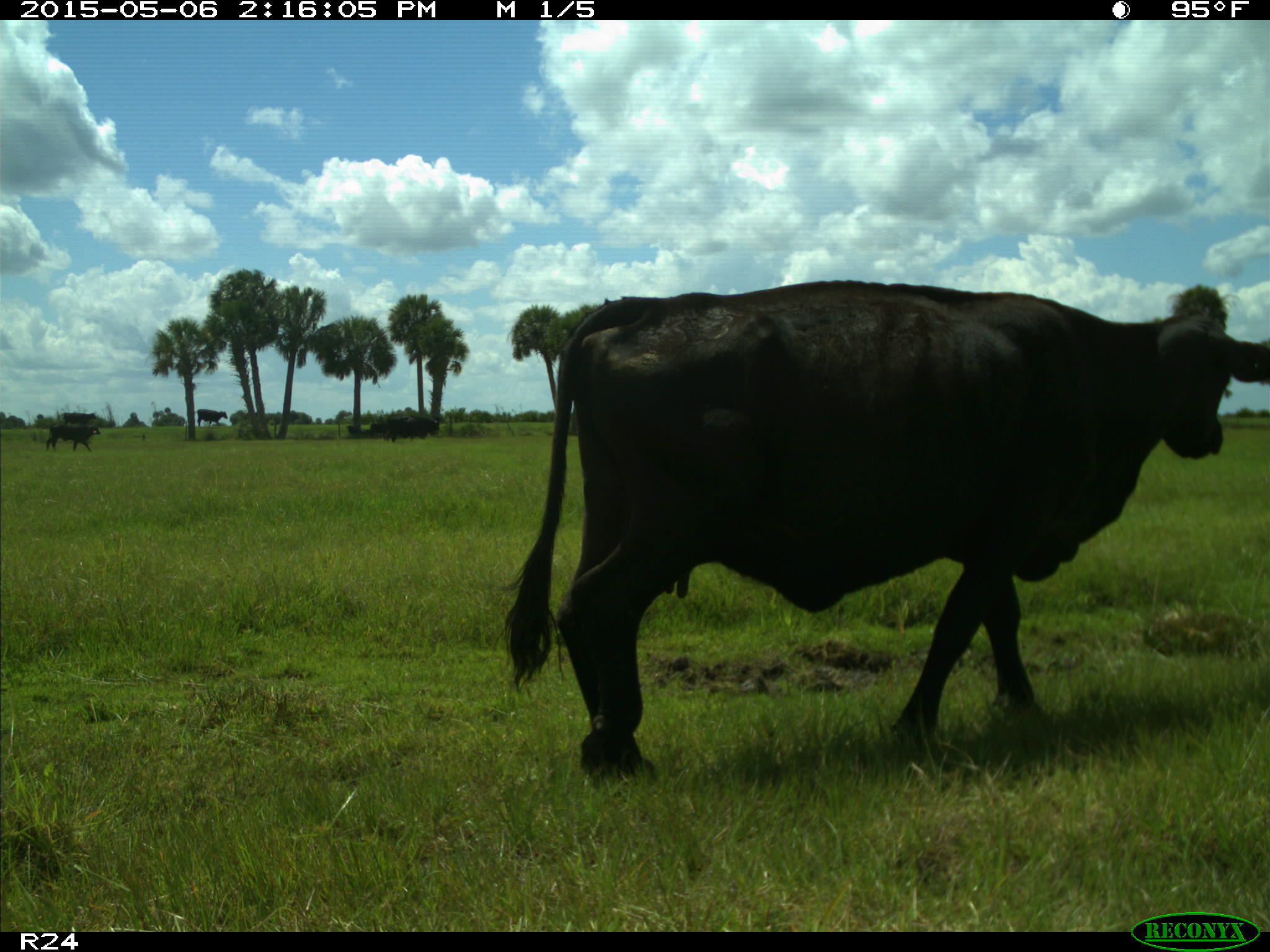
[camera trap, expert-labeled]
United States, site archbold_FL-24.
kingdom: Animalia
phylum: Chordata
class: Mammalia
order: Artiodactyla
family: Bovidae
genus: Bos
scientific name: Bos taurus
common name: domestic cow